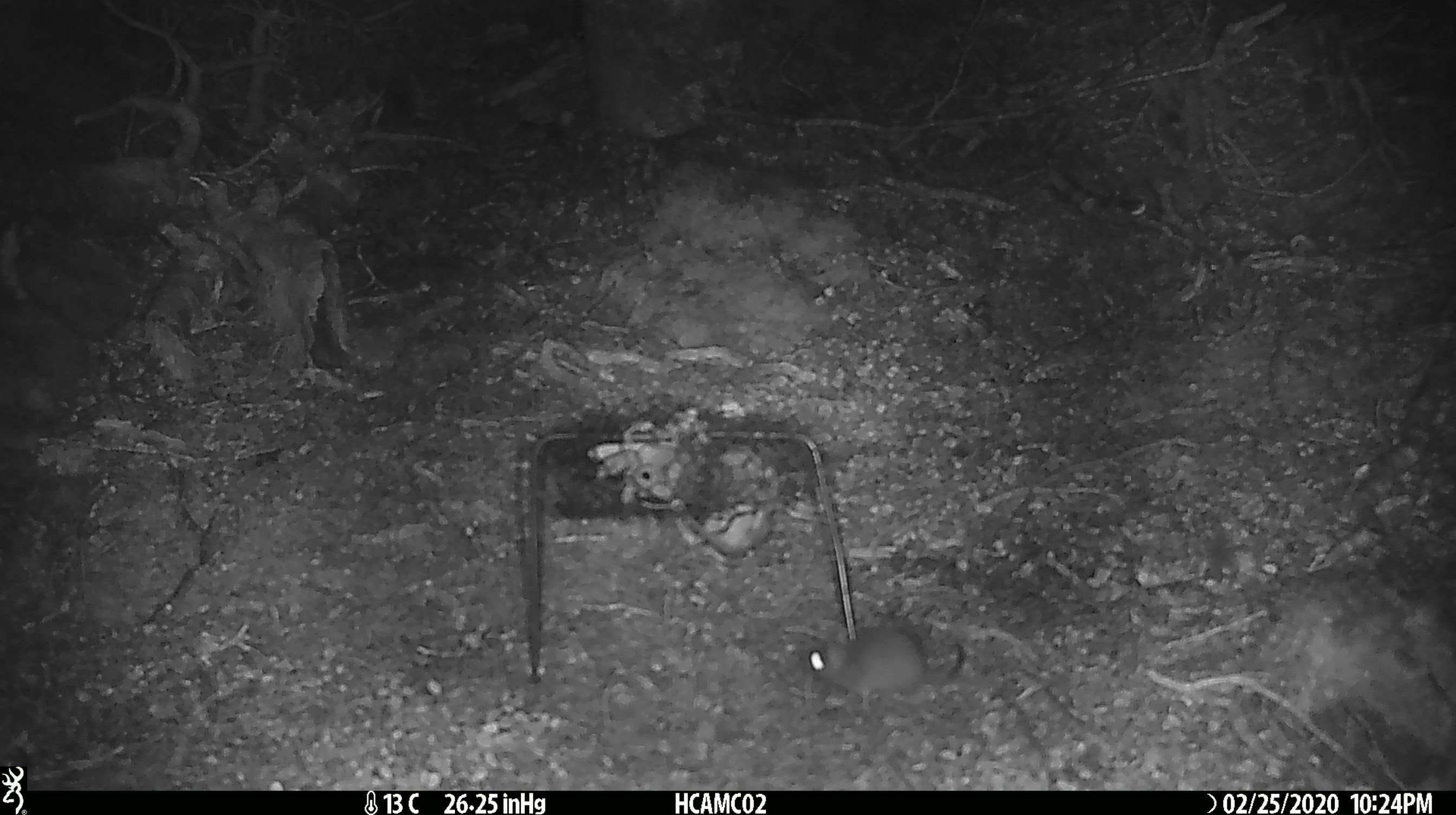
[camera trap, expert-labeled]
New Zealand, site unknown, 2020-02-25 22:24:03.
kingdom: Animalia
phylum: Chordata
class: Mammalia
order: Rodentia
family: Muridae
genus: Mus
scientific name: Mus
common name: mouse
Mouse (Mus).